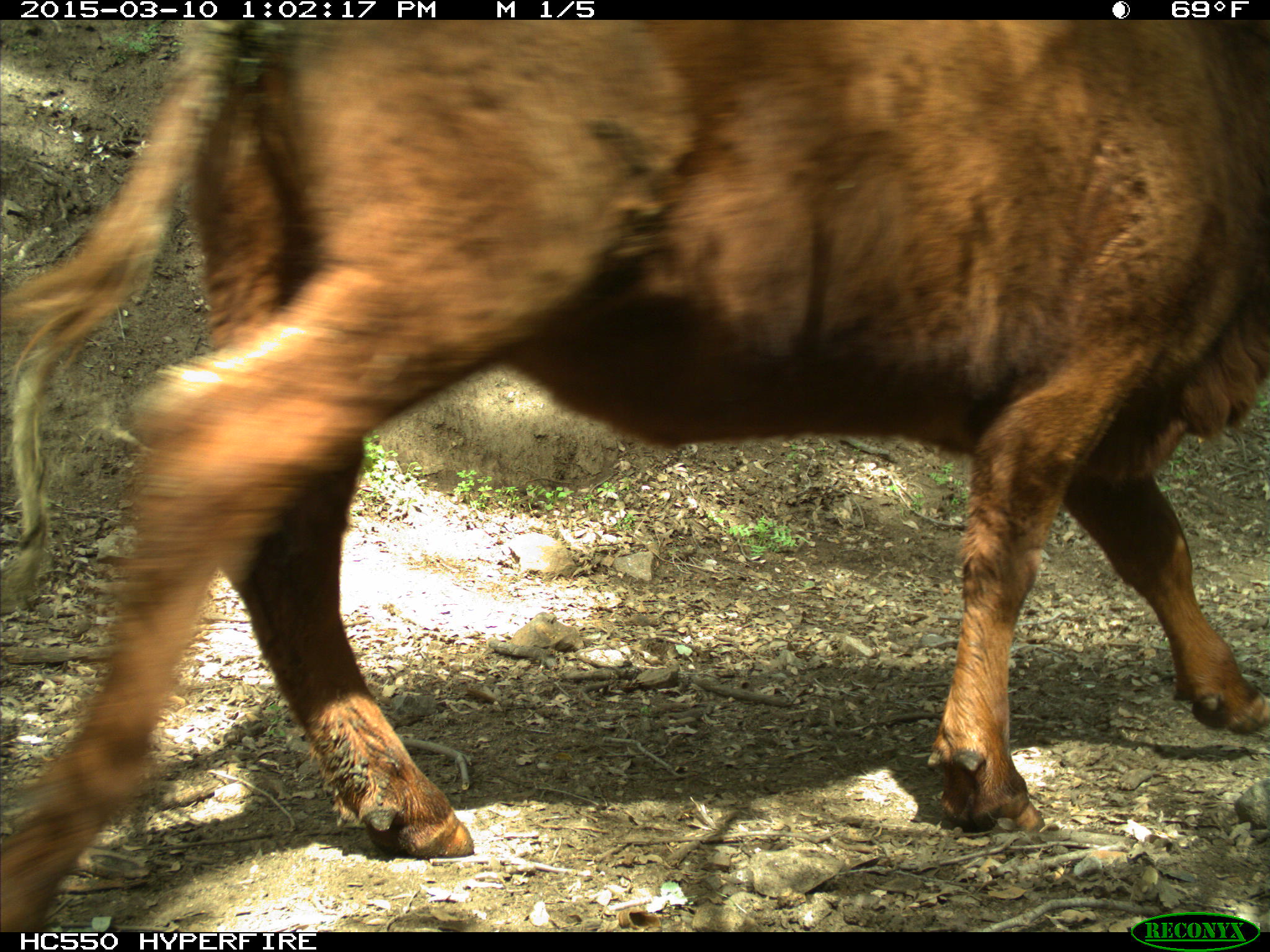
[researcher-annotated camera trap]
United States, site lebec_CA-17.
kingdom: Animalia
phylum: Chordata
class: Mammalia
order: Artiodactyla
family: Bovidae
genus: Bos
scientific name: Bos taurus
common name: domestic cow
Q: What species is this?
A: Bos taurus (domestic cow).